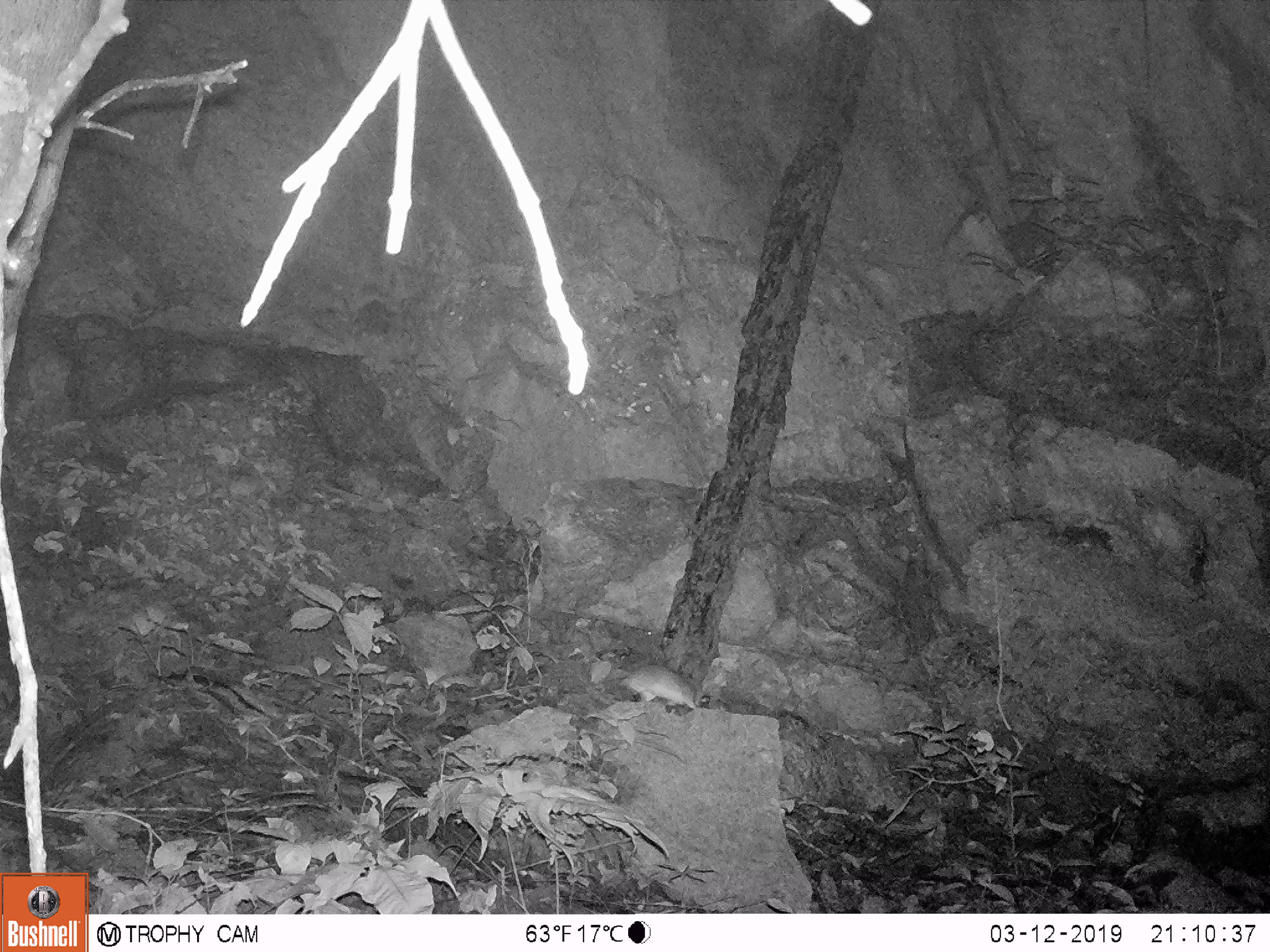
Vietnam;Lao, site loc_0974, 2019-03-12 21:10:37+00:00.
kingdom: Animalia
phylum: Chordata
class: Mammalia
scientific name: Mammalia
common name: mammal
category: unidentified small mammal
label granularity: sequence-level